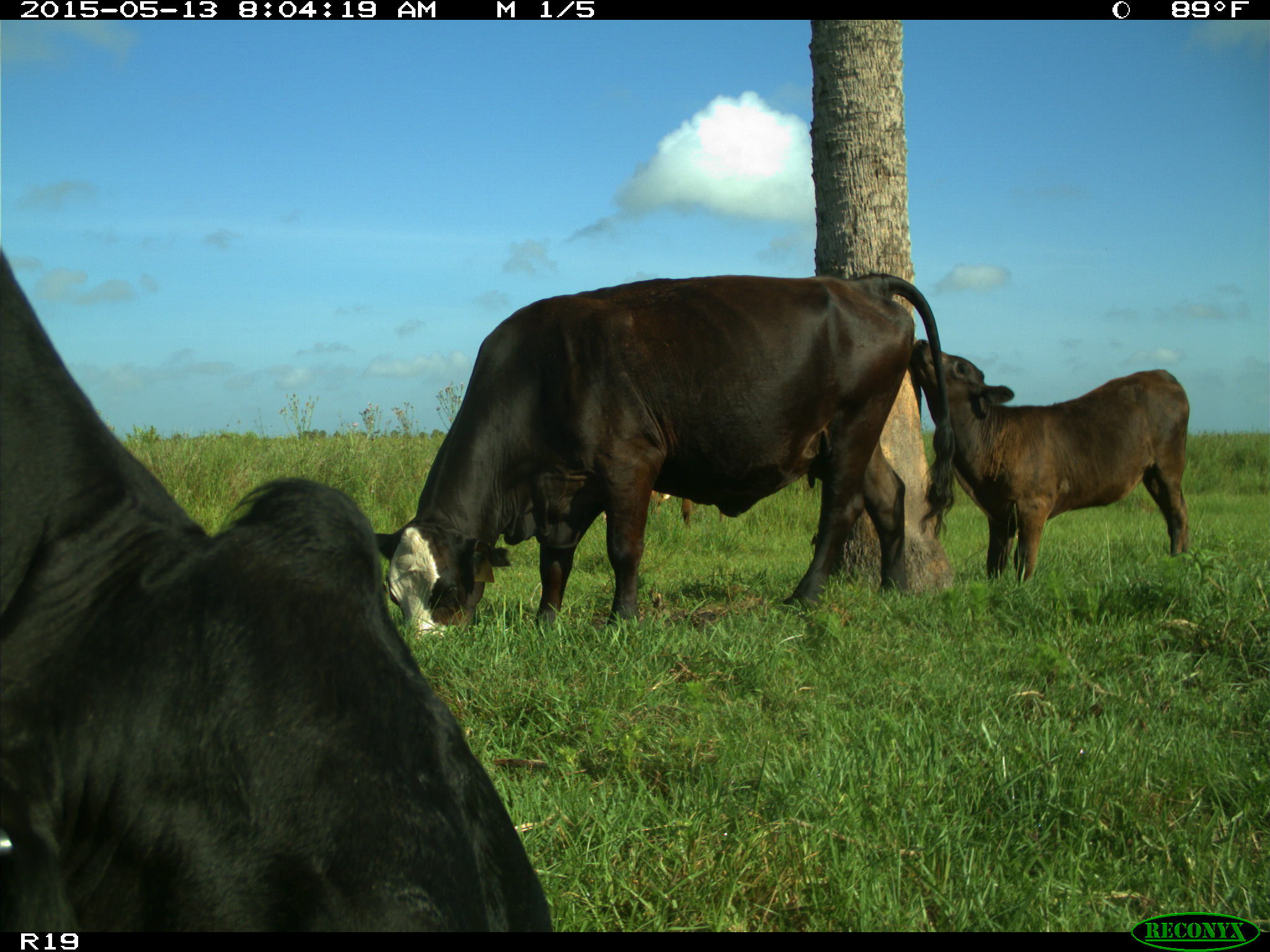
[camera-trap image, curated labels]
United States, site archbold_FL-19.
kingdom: Animalia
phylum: Chordata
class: Mammalia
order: Artiodactyla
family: Bovidae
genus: Bos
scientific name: Bos taurus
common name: domestic cow